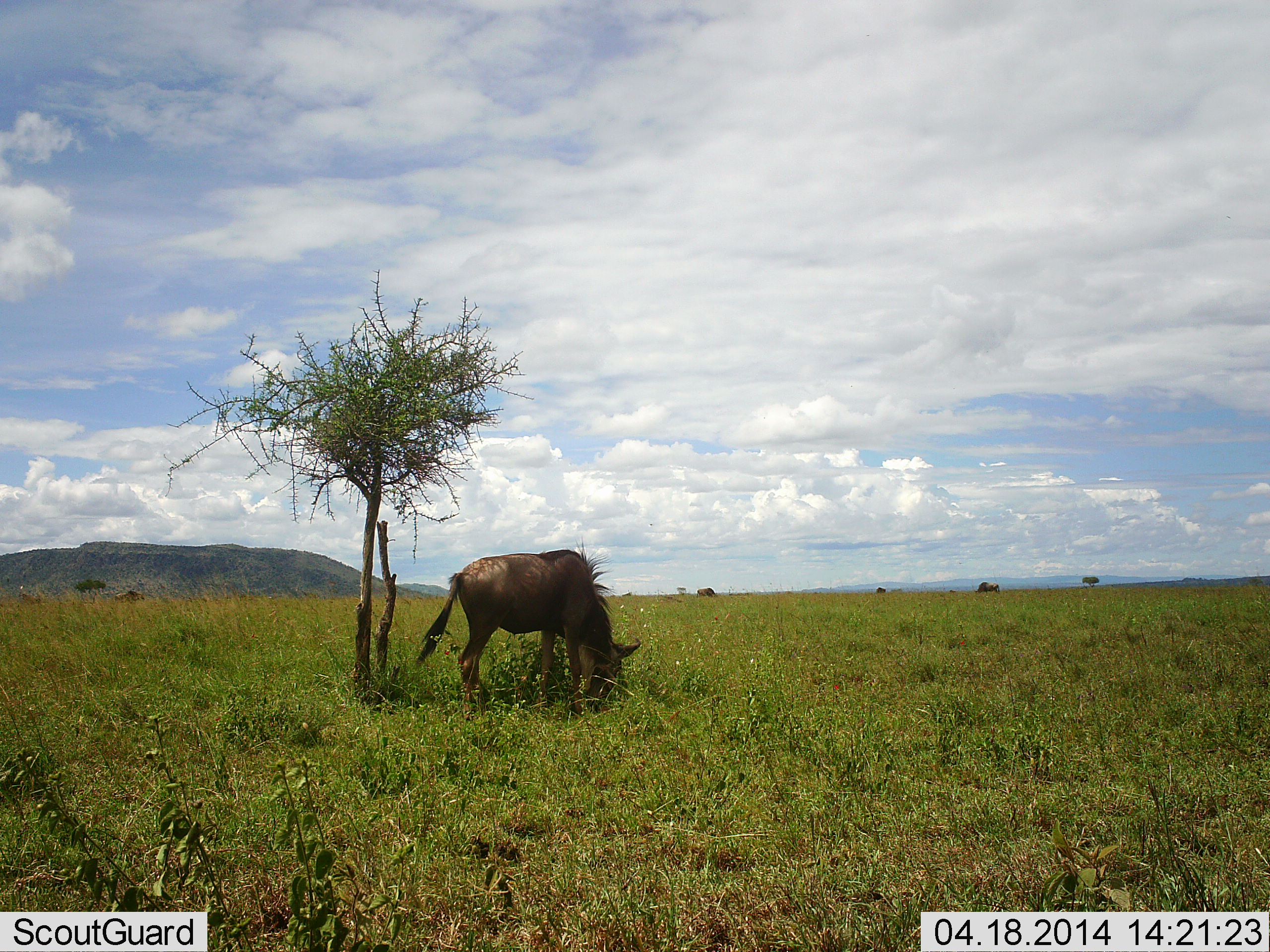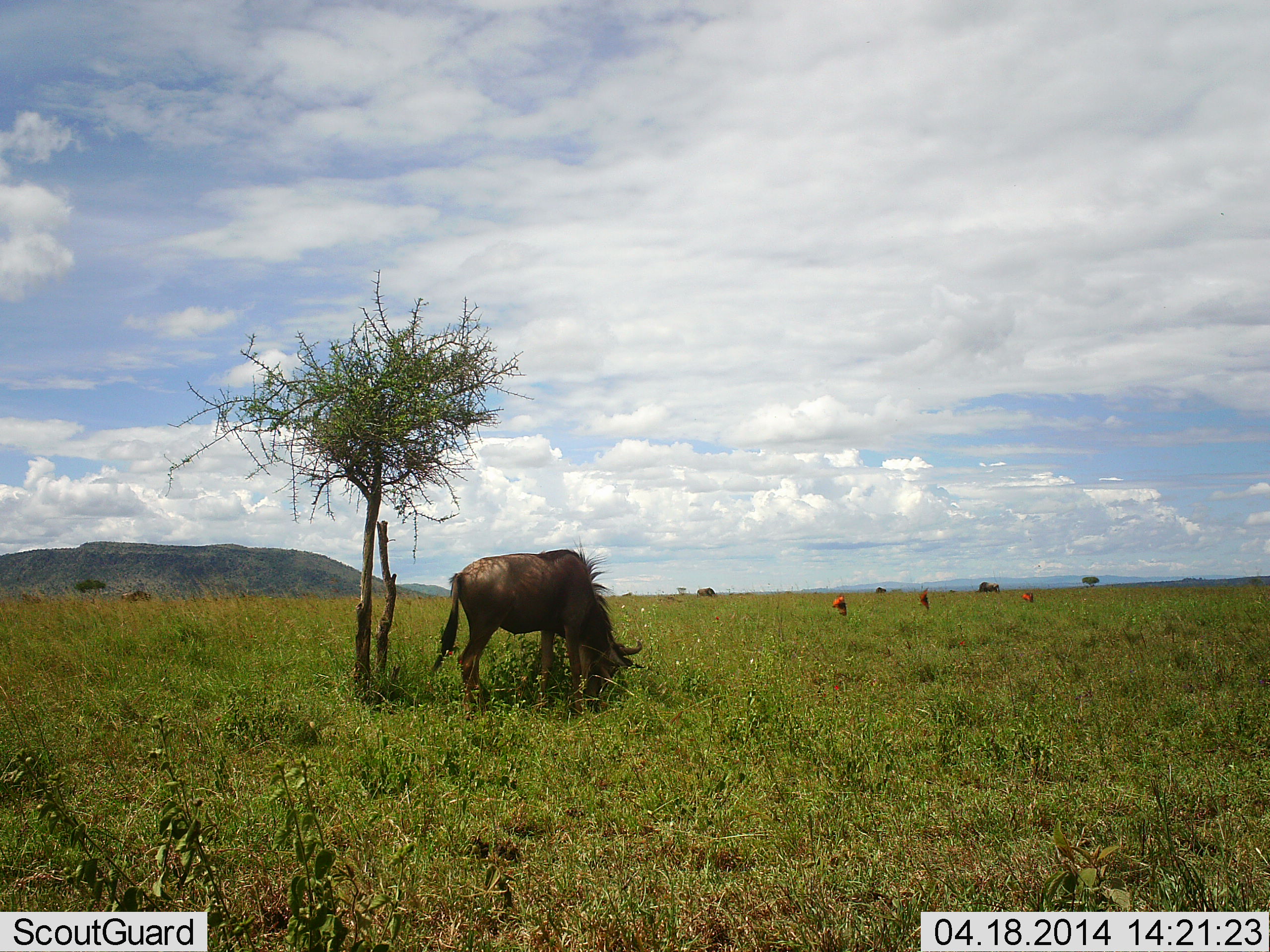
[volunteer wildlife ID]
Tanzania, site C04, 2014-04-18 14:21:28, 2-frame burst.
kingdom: Animalia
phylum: Chordata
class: Mammalia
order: Artiodactyla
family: Bovidae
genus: Connochaetes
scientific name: Connochaetes taurinus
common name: blue wildebeest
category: wildebeest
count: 1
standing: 31%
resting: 0%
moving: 6%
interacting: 0%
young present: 0%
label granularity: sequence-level